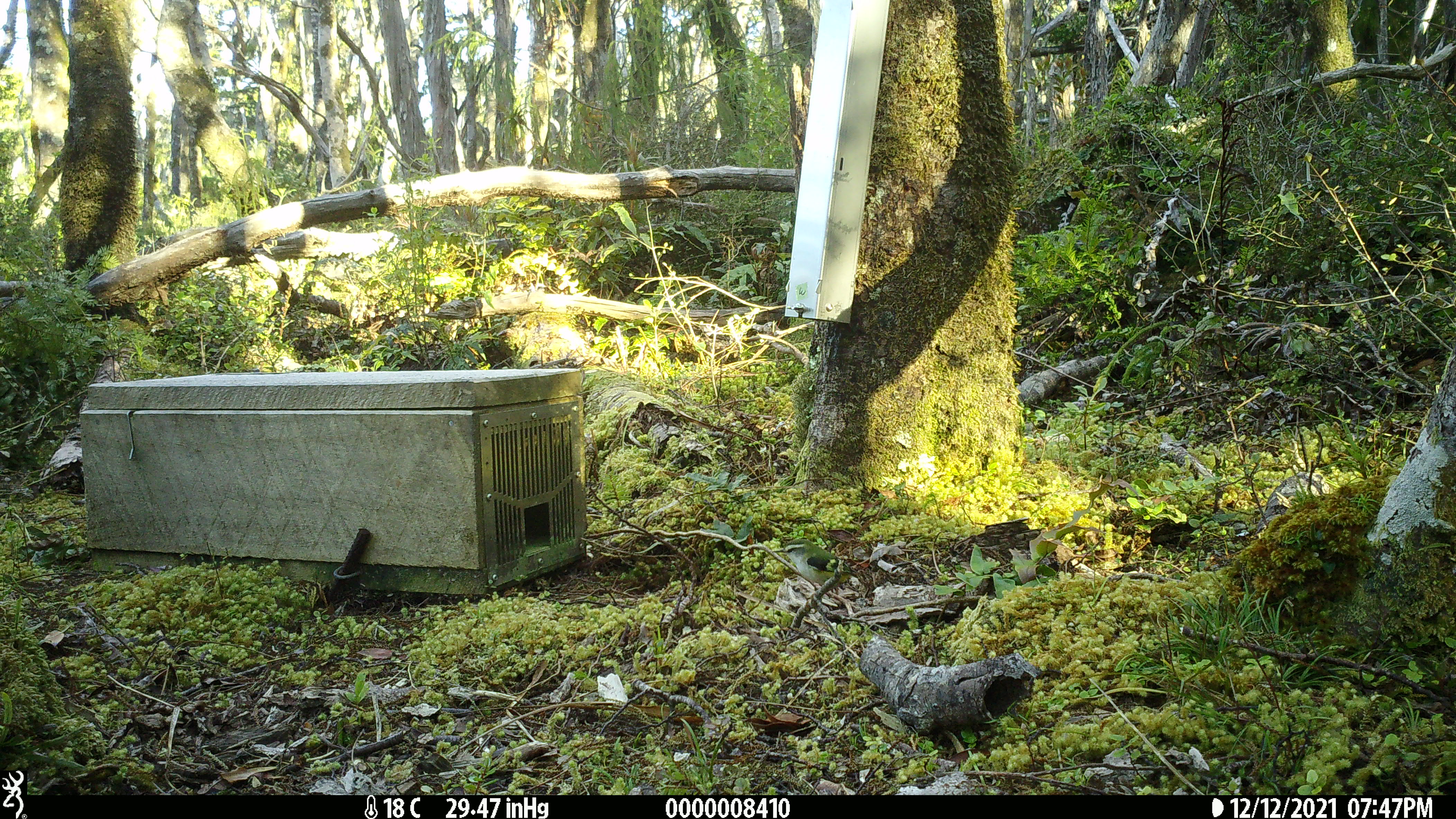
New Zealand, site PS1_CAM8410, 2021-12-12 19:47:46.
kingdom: Animalia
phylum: Chordata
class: Aves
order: Passeriformes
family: Acanthisittidae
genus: Acanthisitta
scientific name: Acanthisitta chloris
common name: rifleman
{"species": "rifleman (Acanthisitta chloris)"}